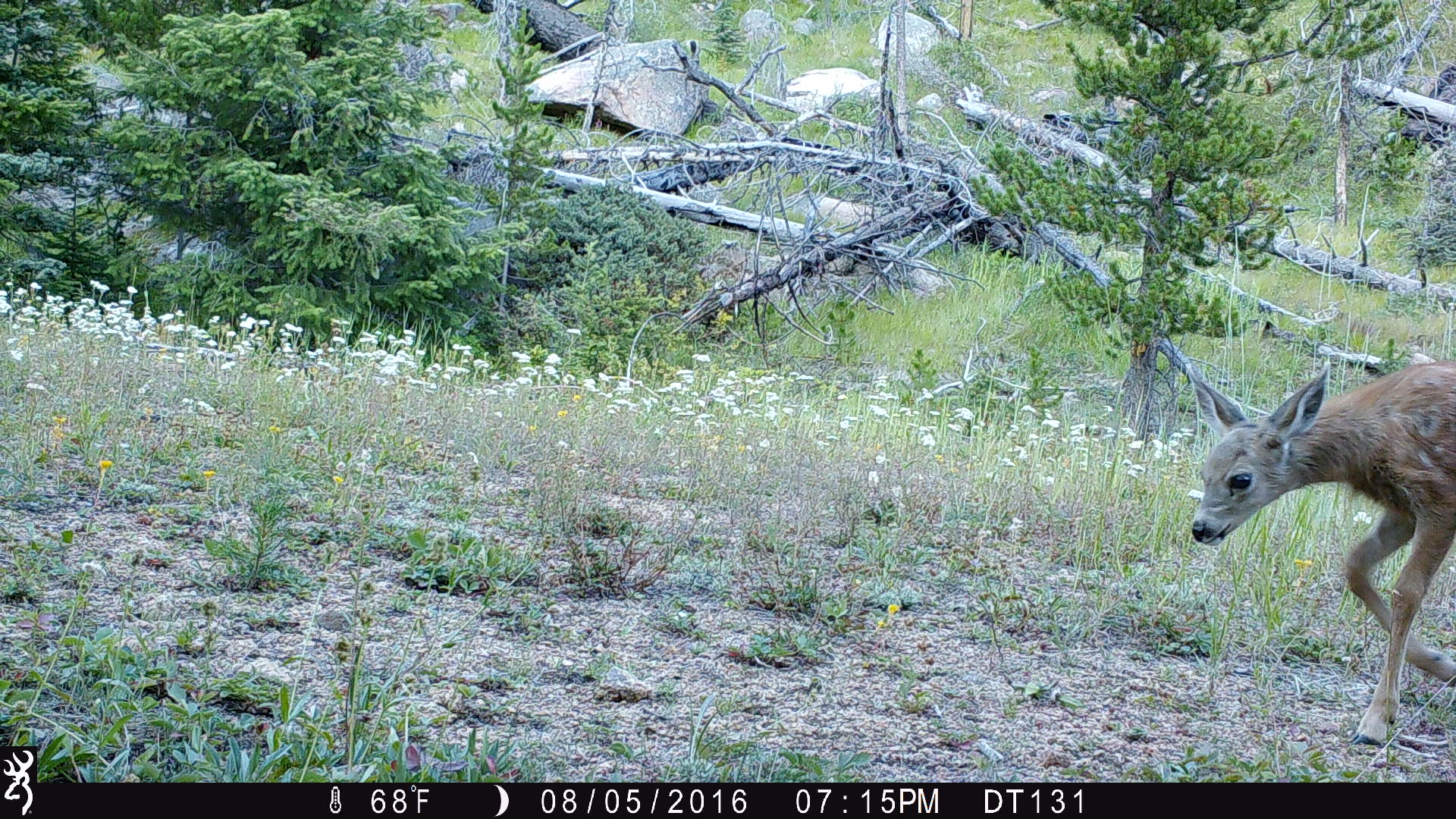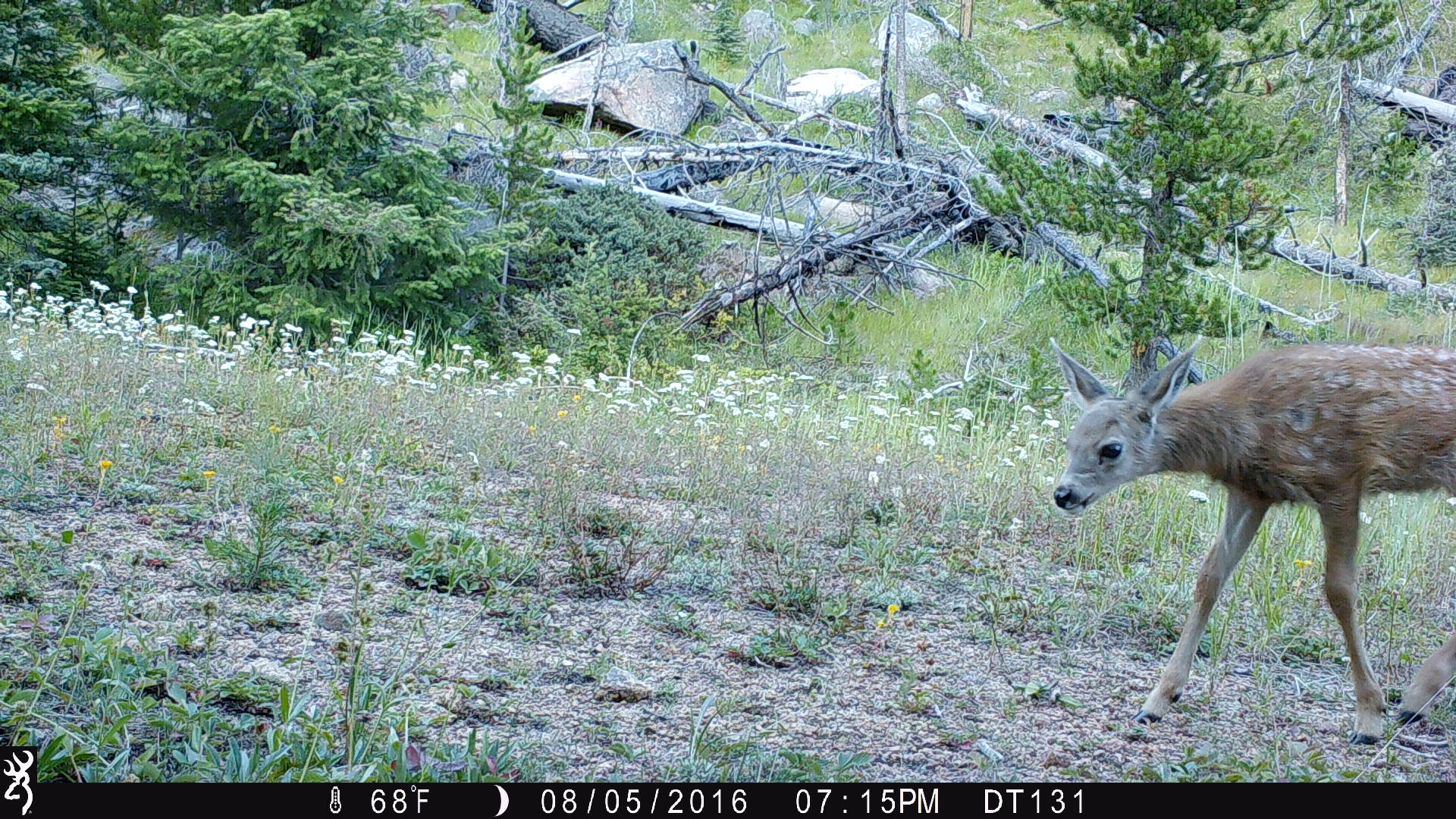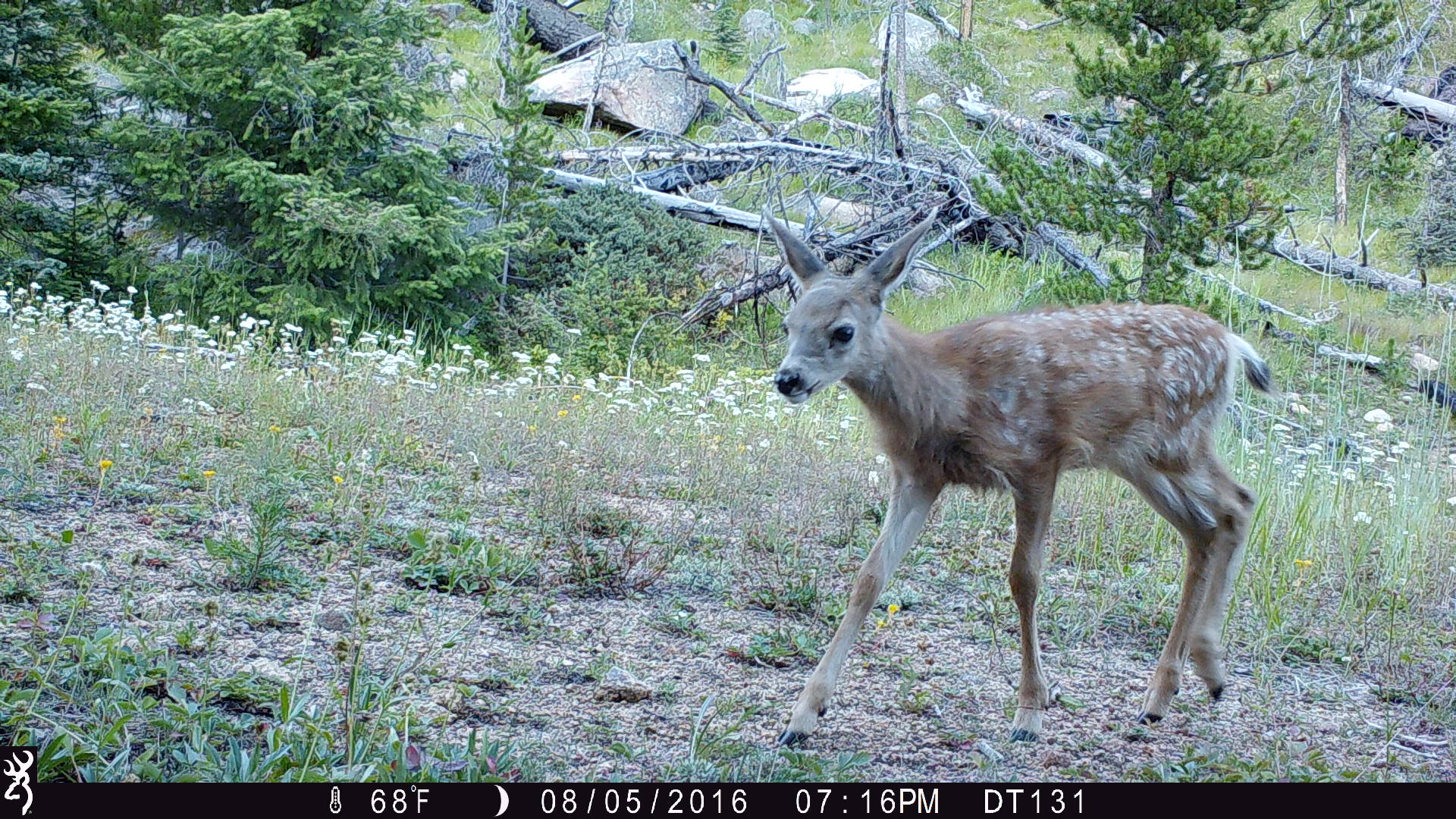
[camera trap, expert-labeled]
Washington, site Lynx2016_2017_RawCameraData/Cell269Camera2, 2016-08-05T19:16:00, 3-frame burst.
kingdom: Animalia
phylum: Chordata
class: Mammalia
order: Artiodactyla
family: Cervidae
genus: Odocoileus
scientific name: Odocoileus hemionus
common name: mule deer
Odocoileus hemionus (mule deer). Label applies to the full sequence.